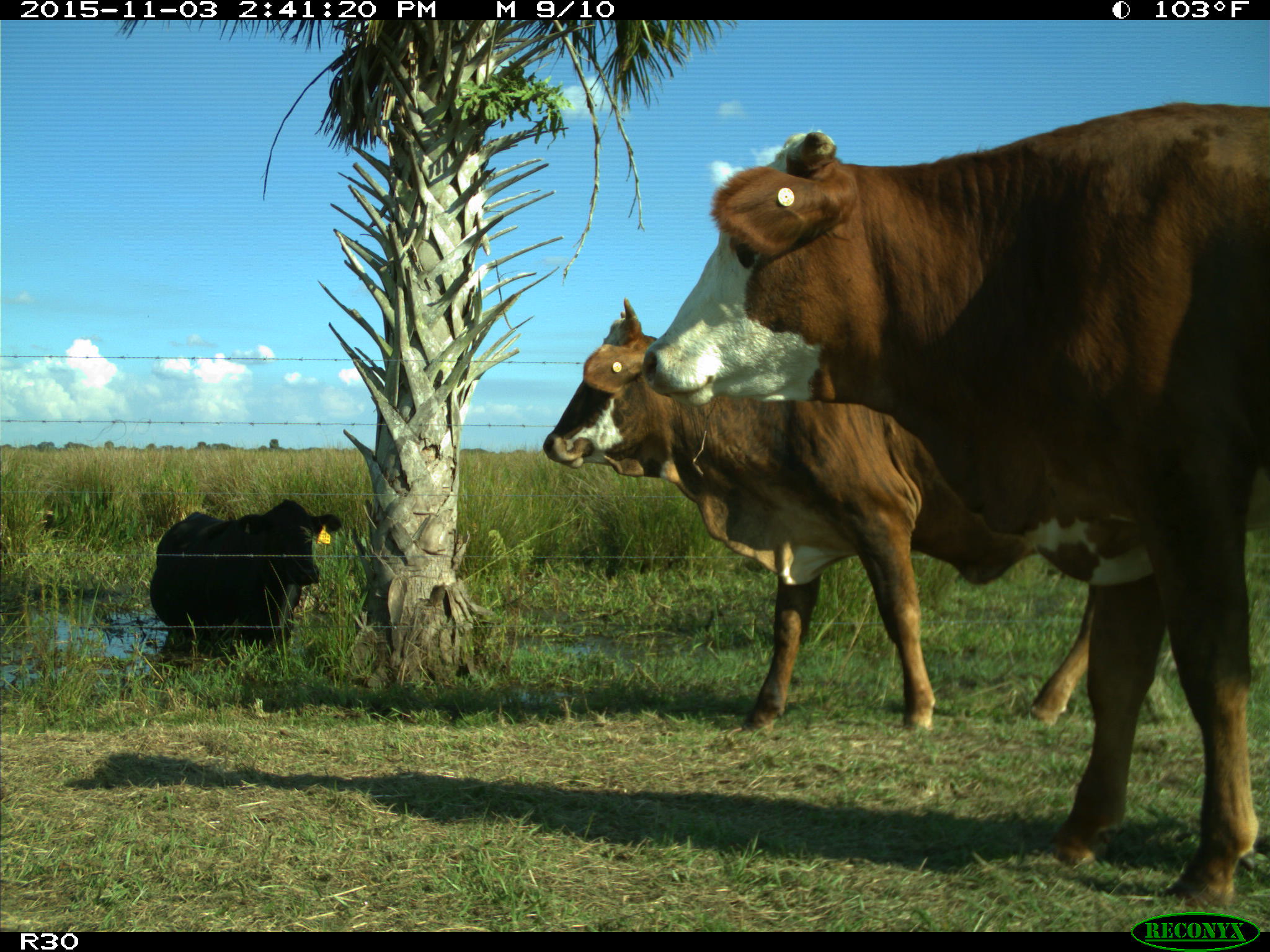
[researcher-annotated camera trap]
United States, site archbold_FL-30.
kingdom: Animalia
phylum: Chordata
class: Mammalia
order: Artiodactyla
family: Bovidae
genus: Bos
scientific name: Bos taurus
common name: domestic cow